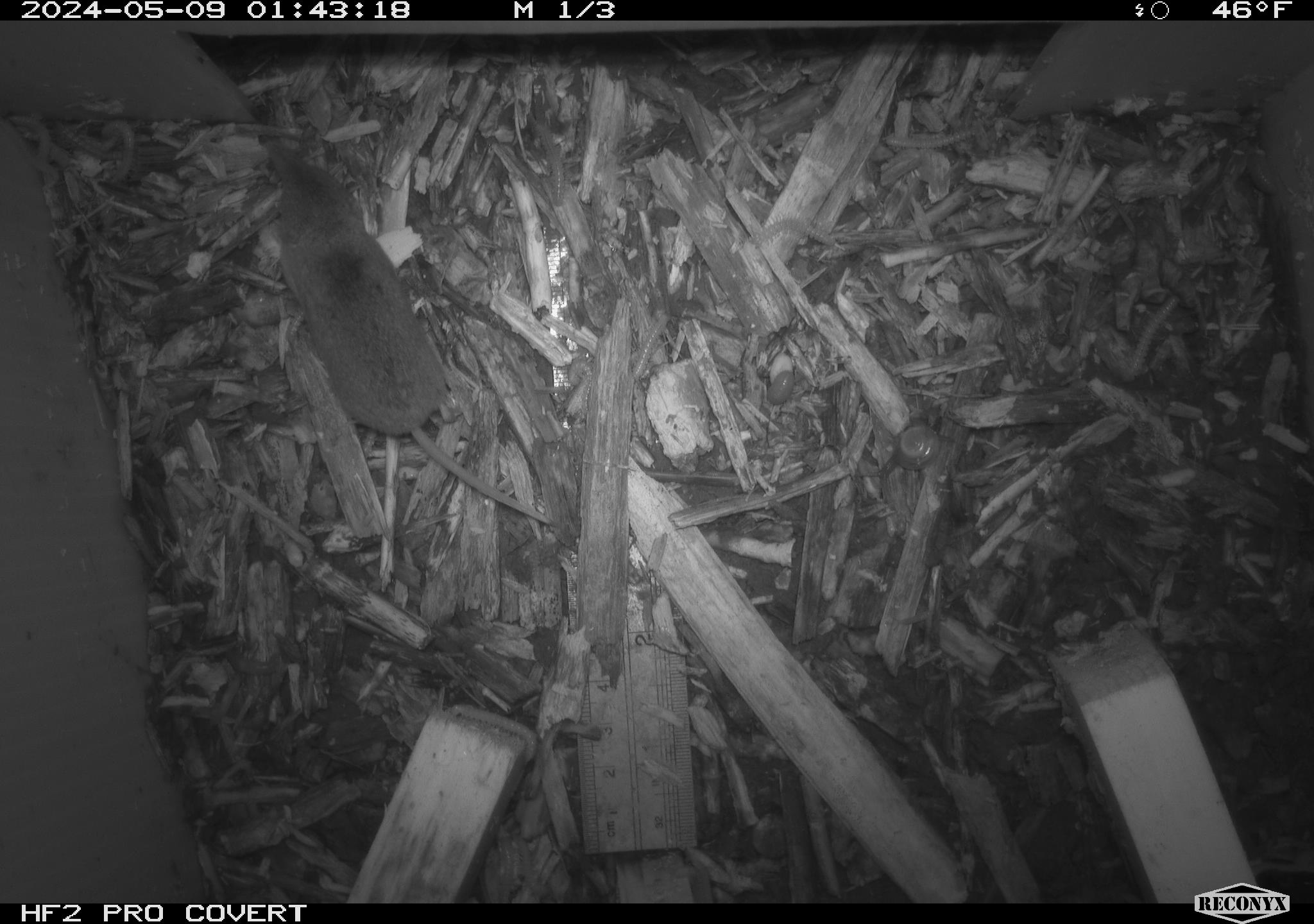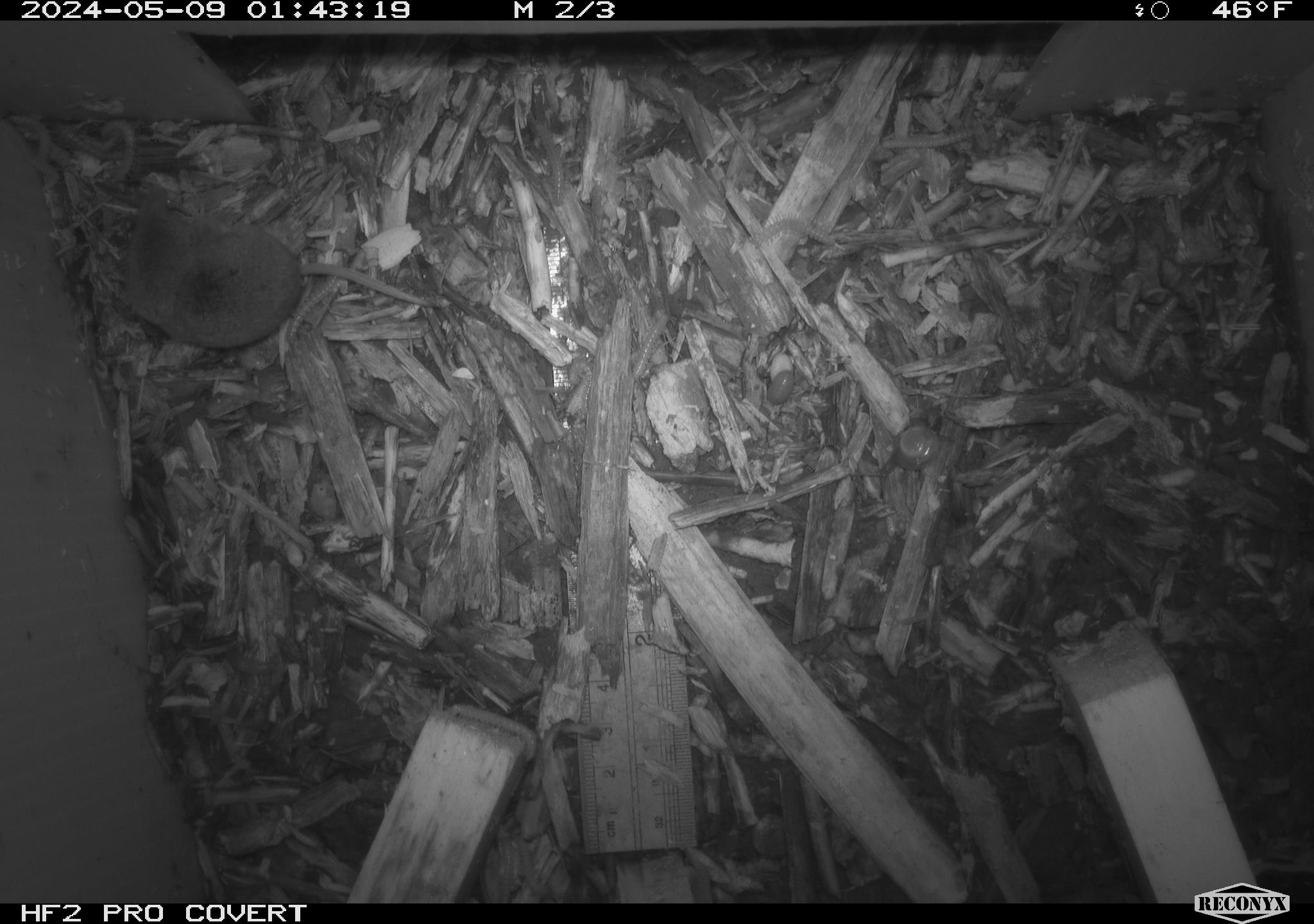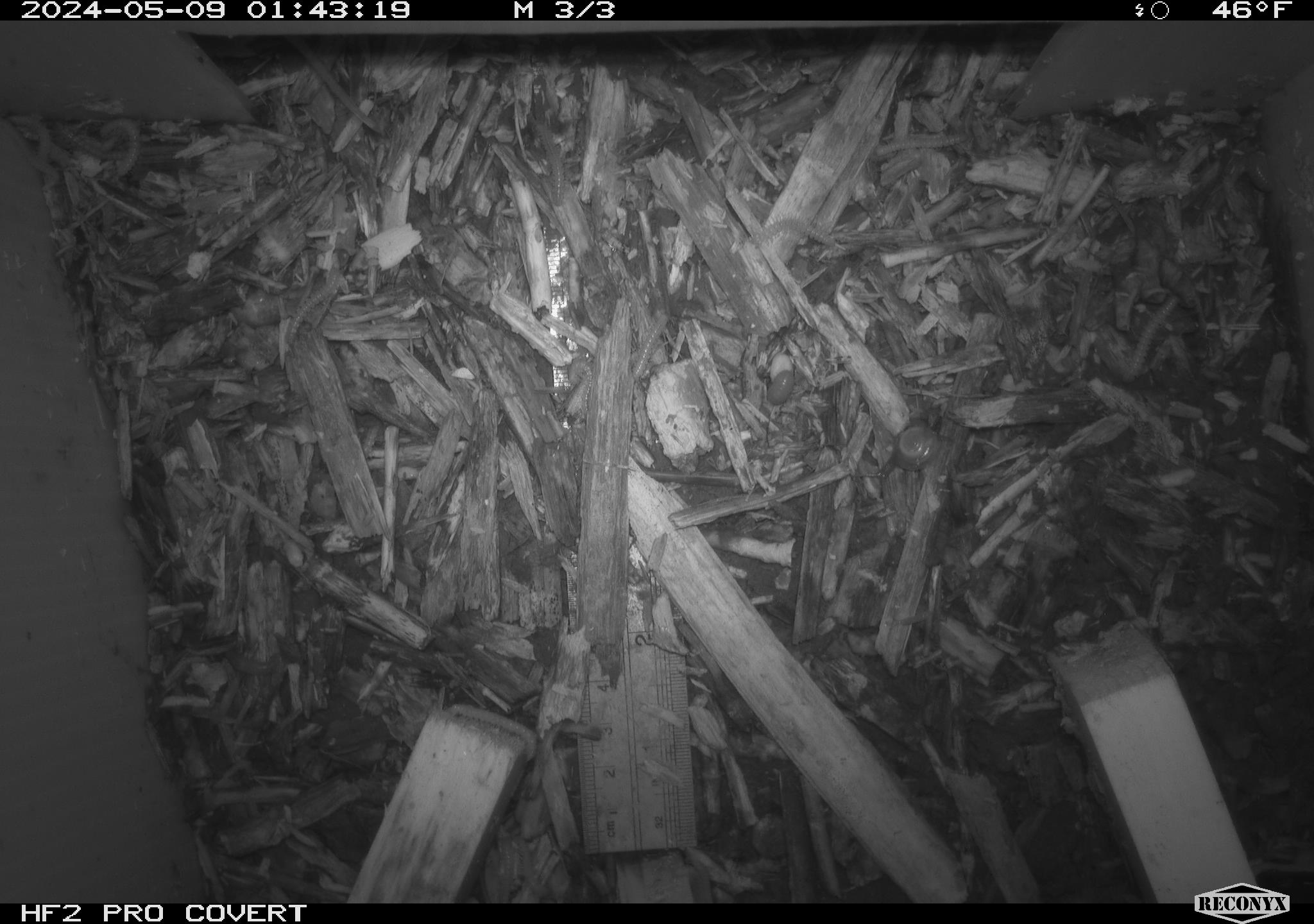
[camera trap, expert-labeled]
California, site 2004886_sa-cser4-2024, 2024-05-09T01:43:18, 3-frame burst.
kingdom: Animalia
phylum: Chordata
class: Mammalia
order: Eulipotyphla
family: Soricidae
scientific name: Soricidae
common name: shrews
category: soricidae family